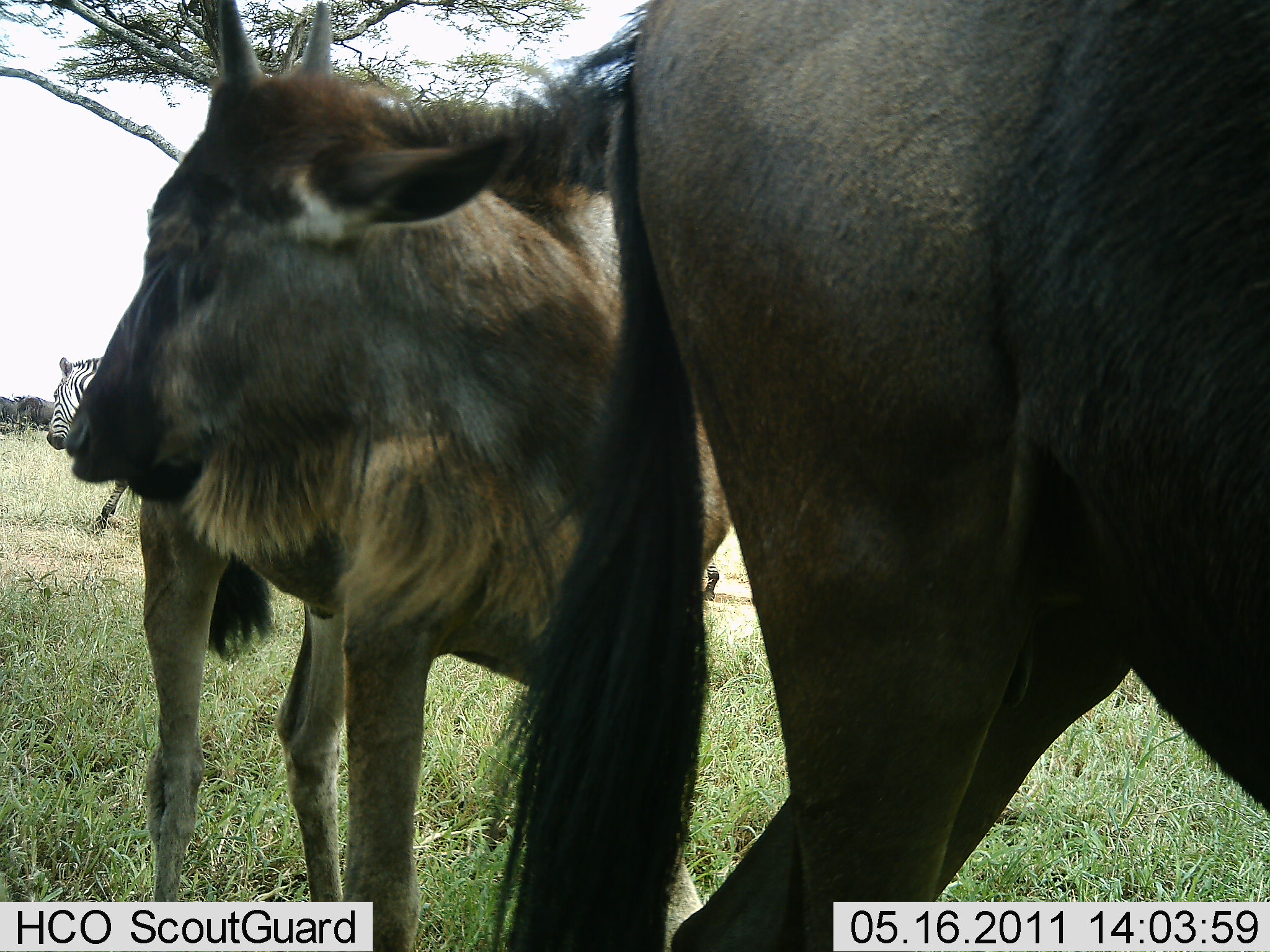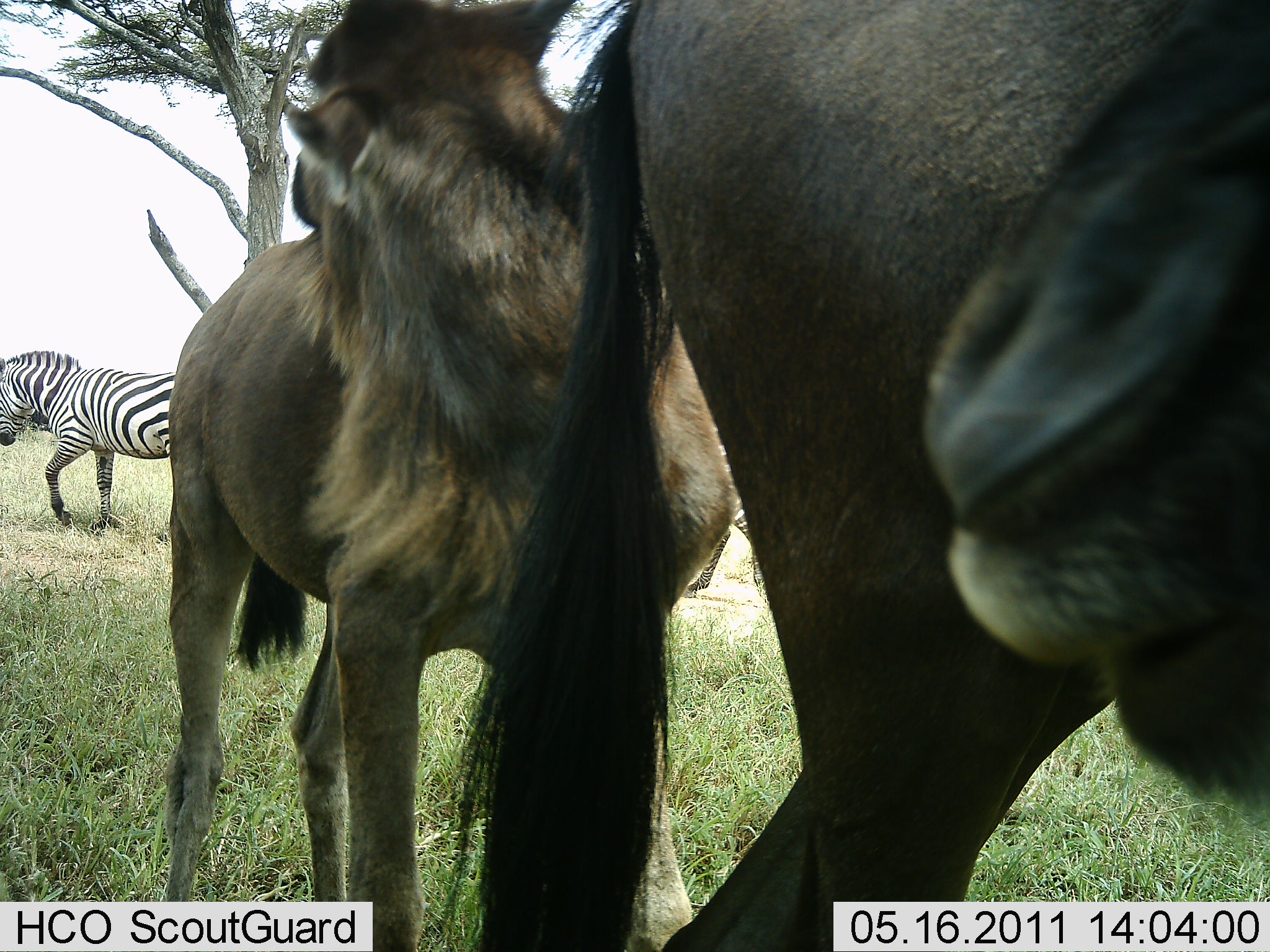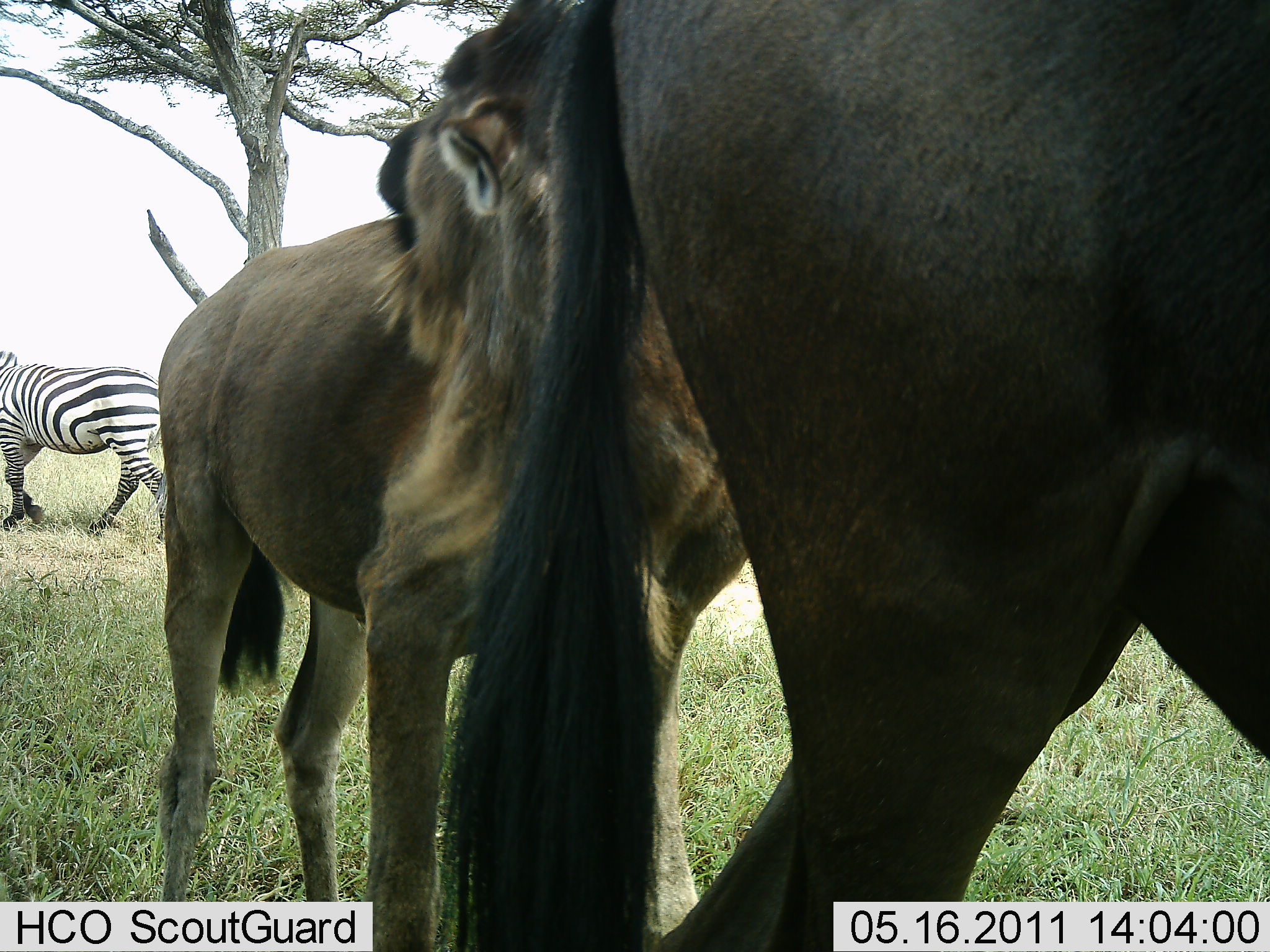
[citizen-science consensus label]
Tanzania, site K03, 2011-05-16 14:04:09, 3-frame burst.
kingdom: Animalia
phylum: Chordata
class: Mammalia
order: Artiodactyla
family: Bovidae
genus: Connochaetes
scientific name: Connochaetes taurinus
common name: blue wildebeest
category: wildebeest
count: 2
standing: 80%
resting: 10%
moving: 10%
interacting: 0%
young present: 20%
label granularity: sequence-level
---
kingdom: Animalia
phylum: Chordata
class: Mammalia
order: Perissodactyla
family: Equidae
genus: Equus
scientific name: Equus quagga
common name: plains zebra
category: zebra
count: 1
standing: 0%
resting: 0%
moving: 100%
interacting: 0%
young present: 0%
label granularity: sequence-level